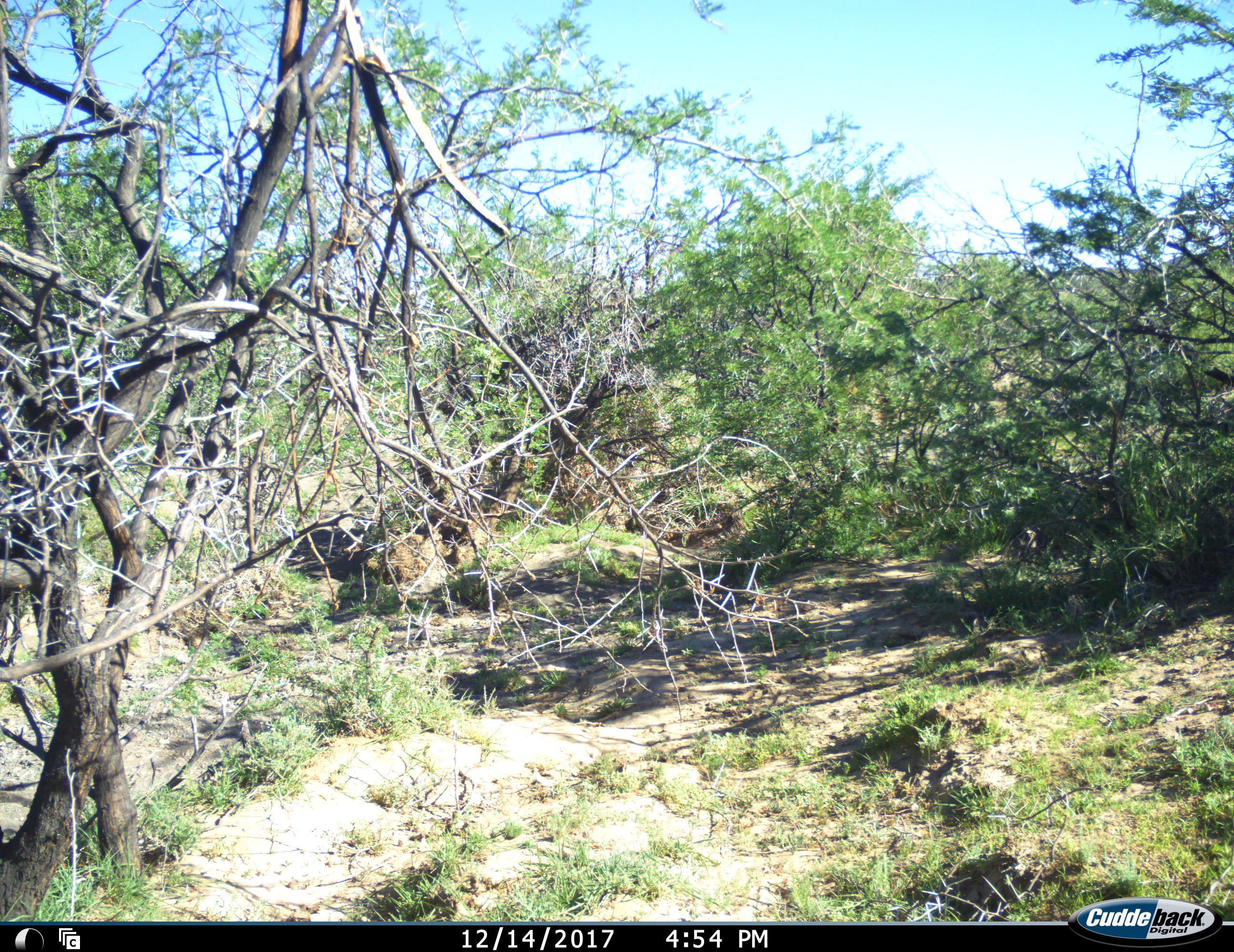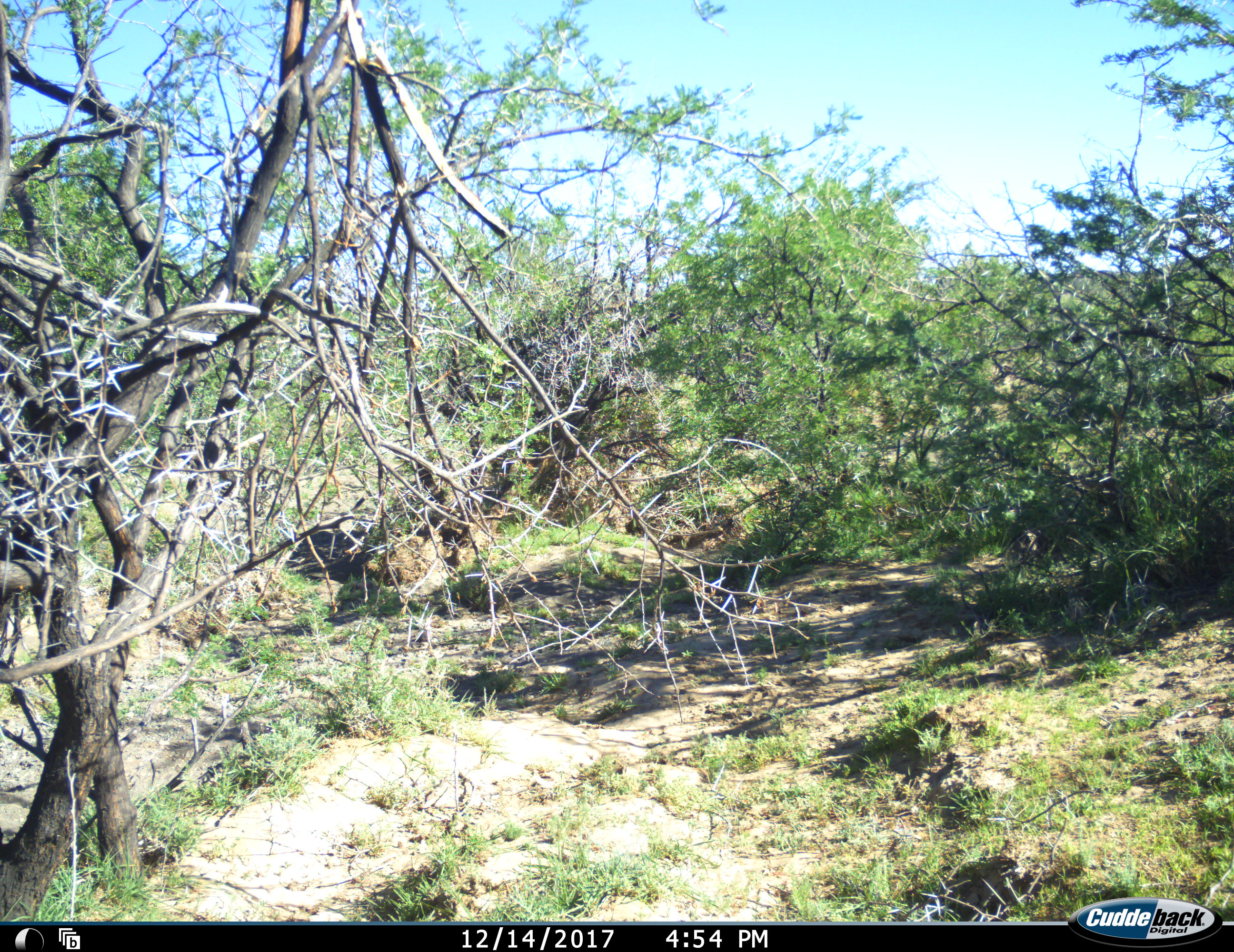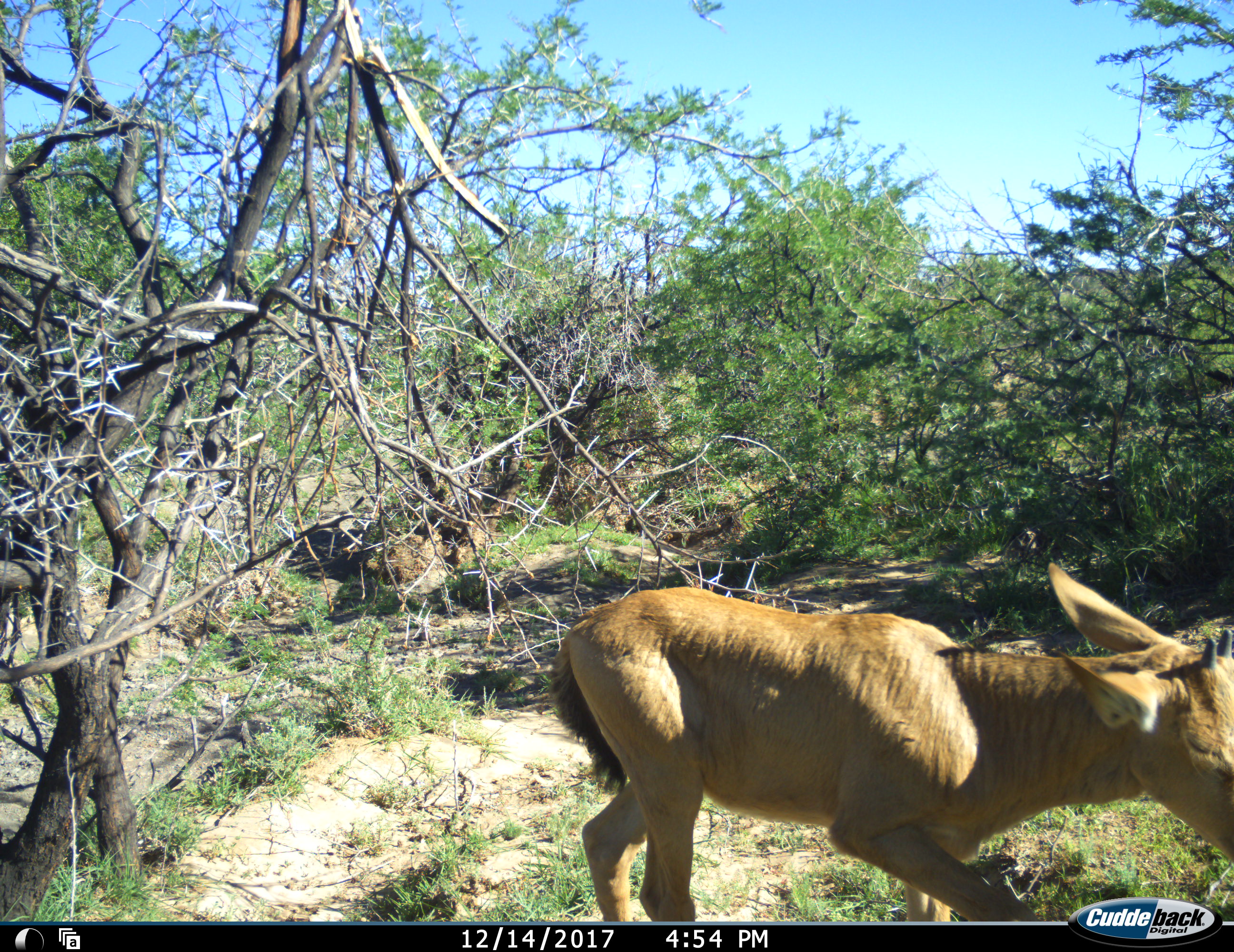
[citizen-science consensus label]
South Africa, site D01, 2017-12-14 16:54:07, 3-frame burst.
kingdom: Animalia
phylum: Chordata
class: Mammalia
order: Artiodactyla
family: Bovidae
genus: Alcelaphus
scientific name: Alcelaphus buselaphus caama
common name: red hartebeest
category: hartebeestred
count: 1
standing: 0%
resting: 0%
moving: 100%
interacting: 0%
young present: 83%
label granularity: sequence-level